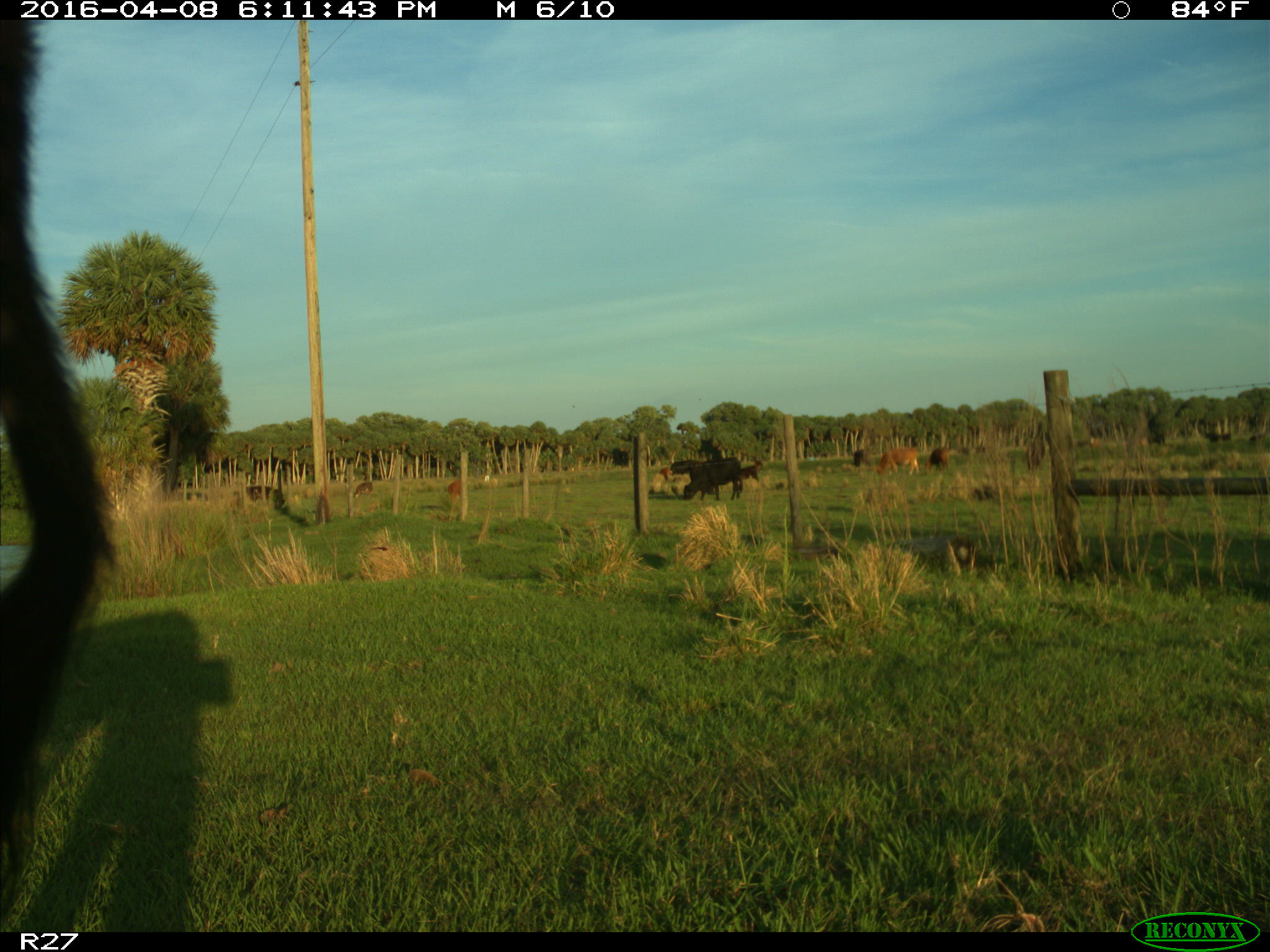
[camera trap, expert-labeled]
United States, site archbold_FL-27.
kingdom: Animalia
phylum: Chordata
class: Mammalia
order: Artiodactyla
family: Bovidae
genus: Bos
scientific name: Bos taurus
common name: domestic cow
Bos taurus (domestic cow).